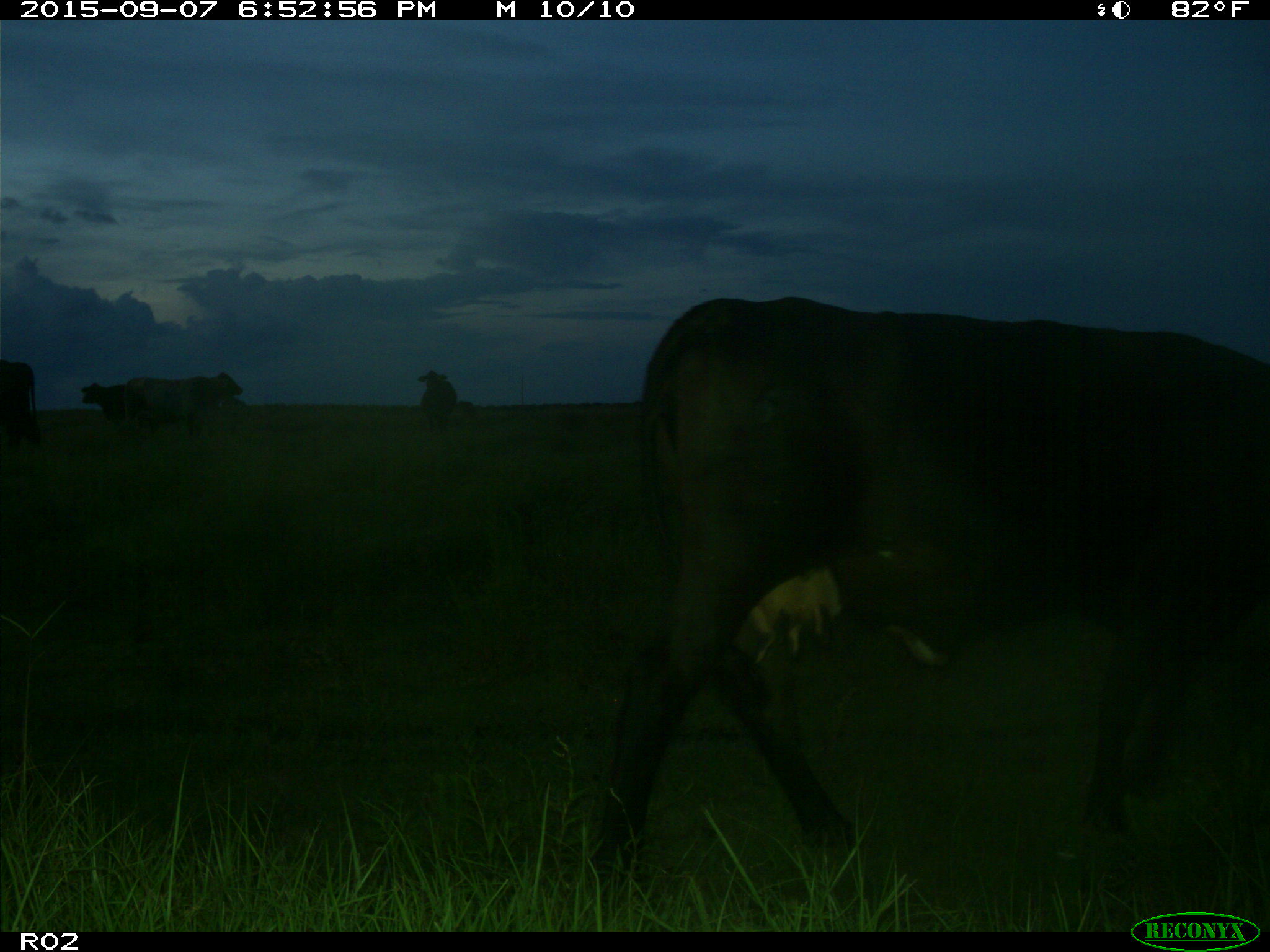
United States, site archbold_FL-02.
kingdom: Animalia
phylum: Chordata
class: Mammalia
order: Artiodactyla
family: Bovidae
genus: Bos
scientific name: Bos taurus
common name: domestic cow